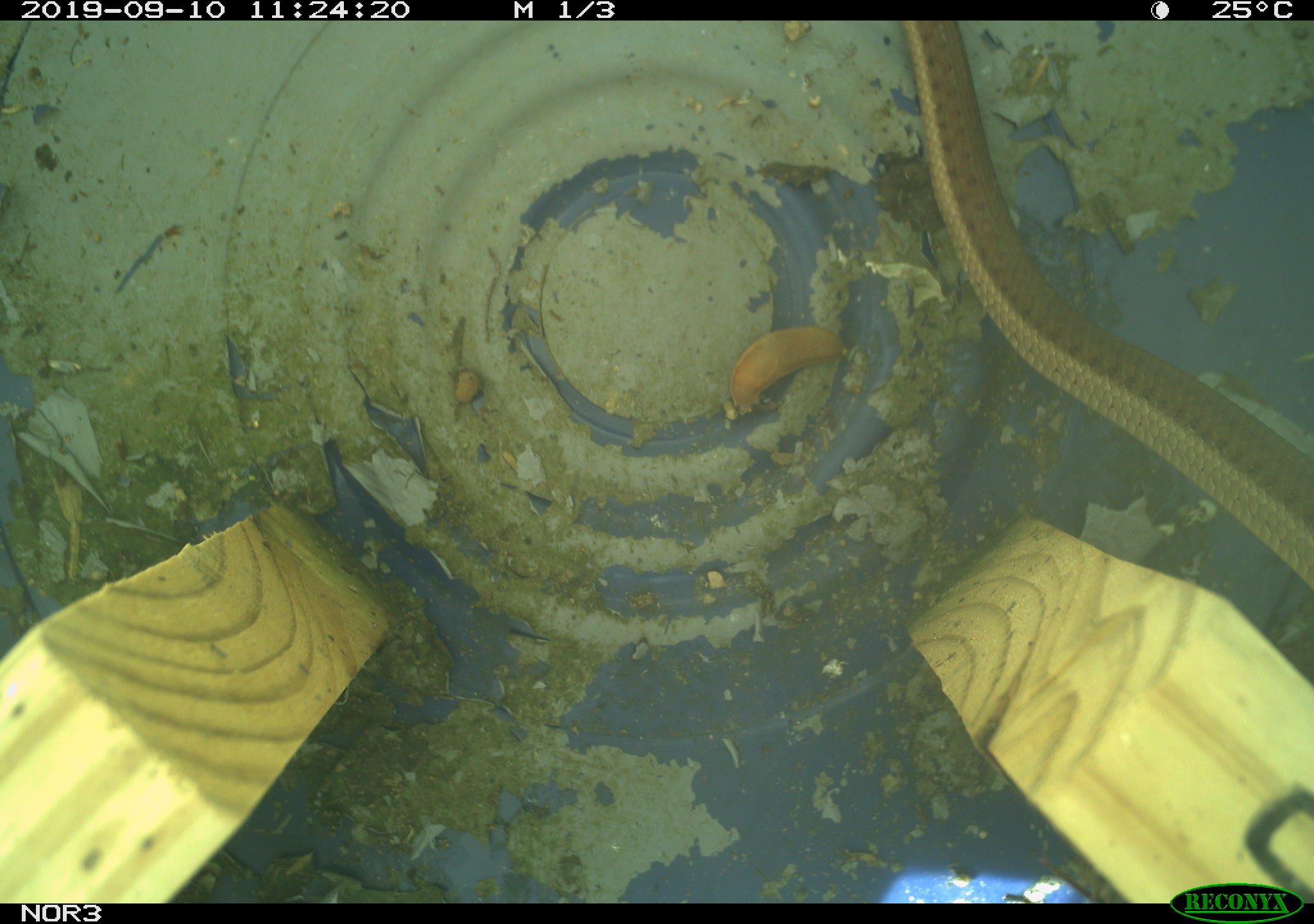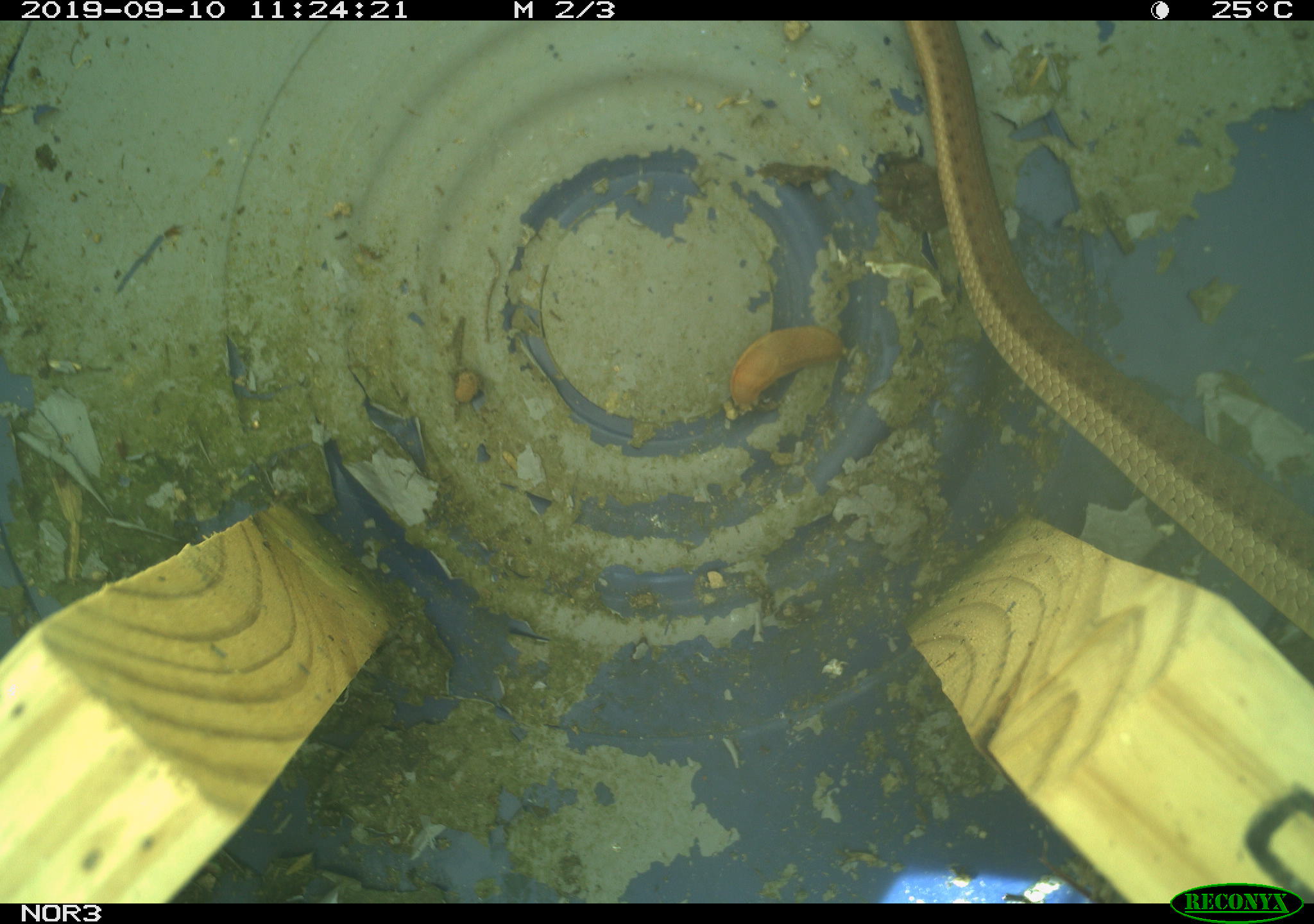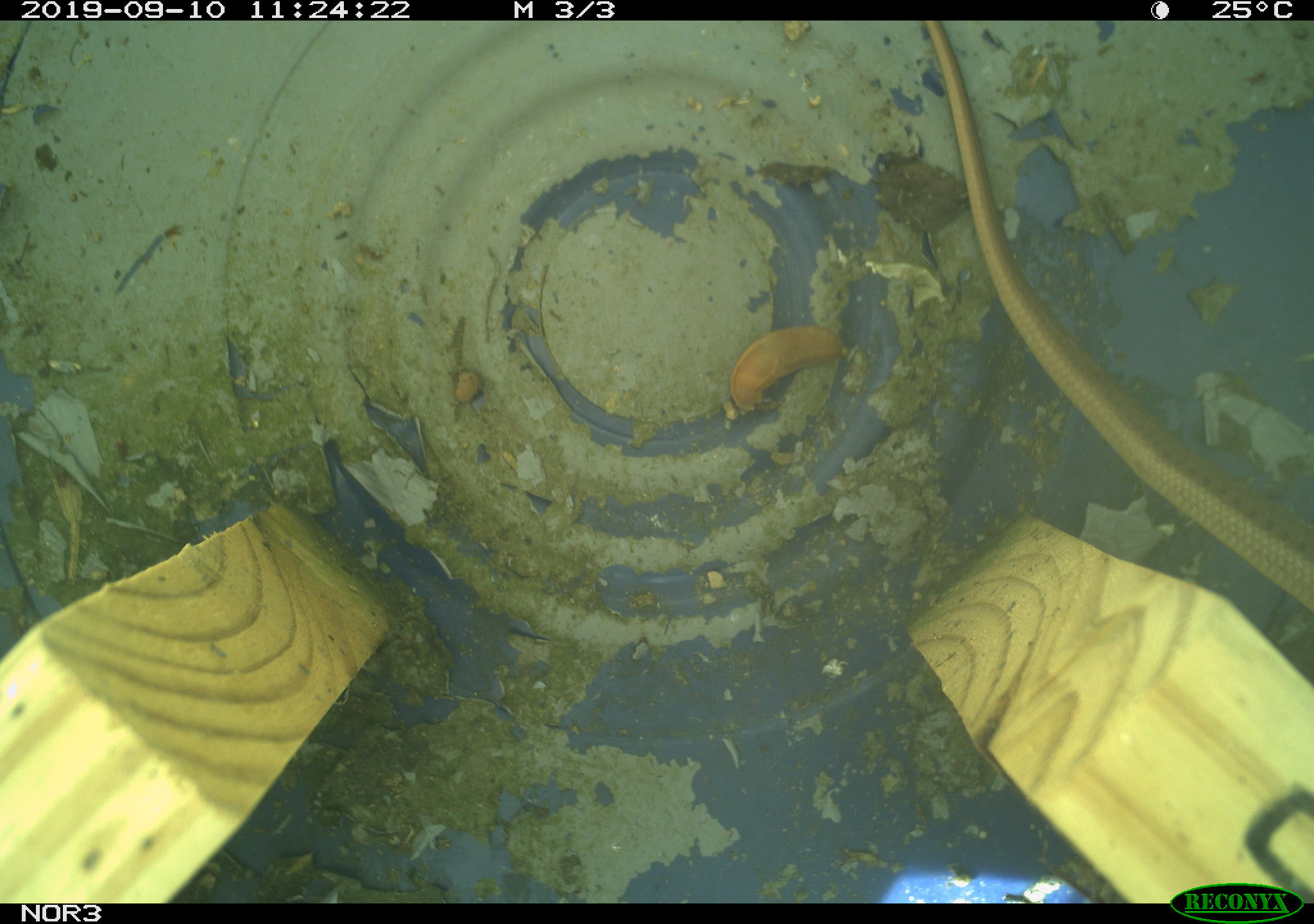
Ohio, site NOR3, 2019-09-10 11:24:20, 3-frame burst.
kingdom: Animalia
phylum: Chordata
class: Reptilia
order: Squamata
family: Colubridae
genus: Thamnophis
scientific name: Thamnophis sirtalis sirtalis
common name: eastern gartersnake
Eastern gartersnake (Thamnophis sirtalis sirtalis).